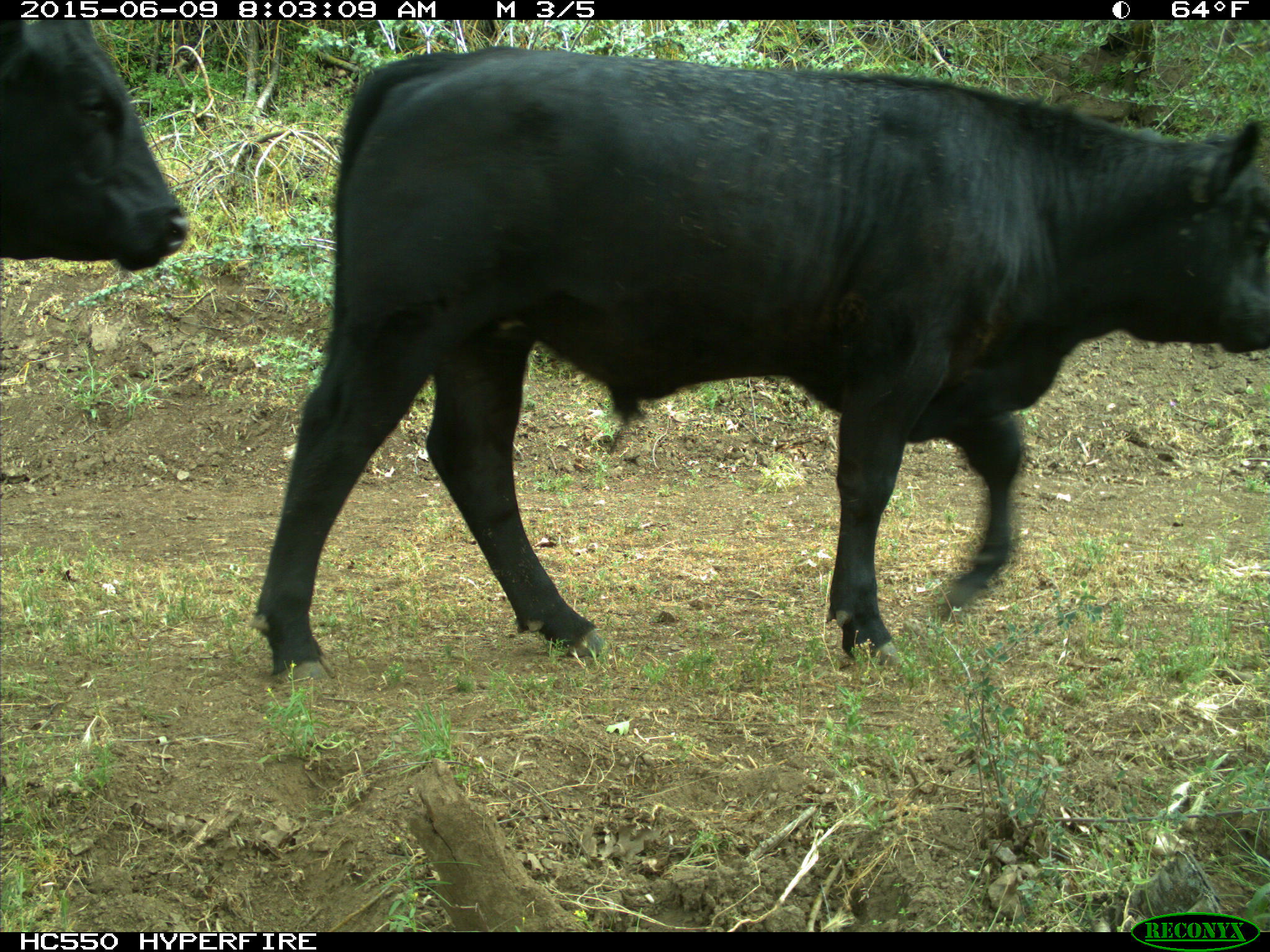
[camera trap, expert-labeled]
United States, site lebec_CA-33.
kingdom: Animalia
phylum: Chordata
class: Mammalia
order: Artiodactyla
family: Bovidae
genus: Bos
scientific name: Bos taurus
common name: domestic cow